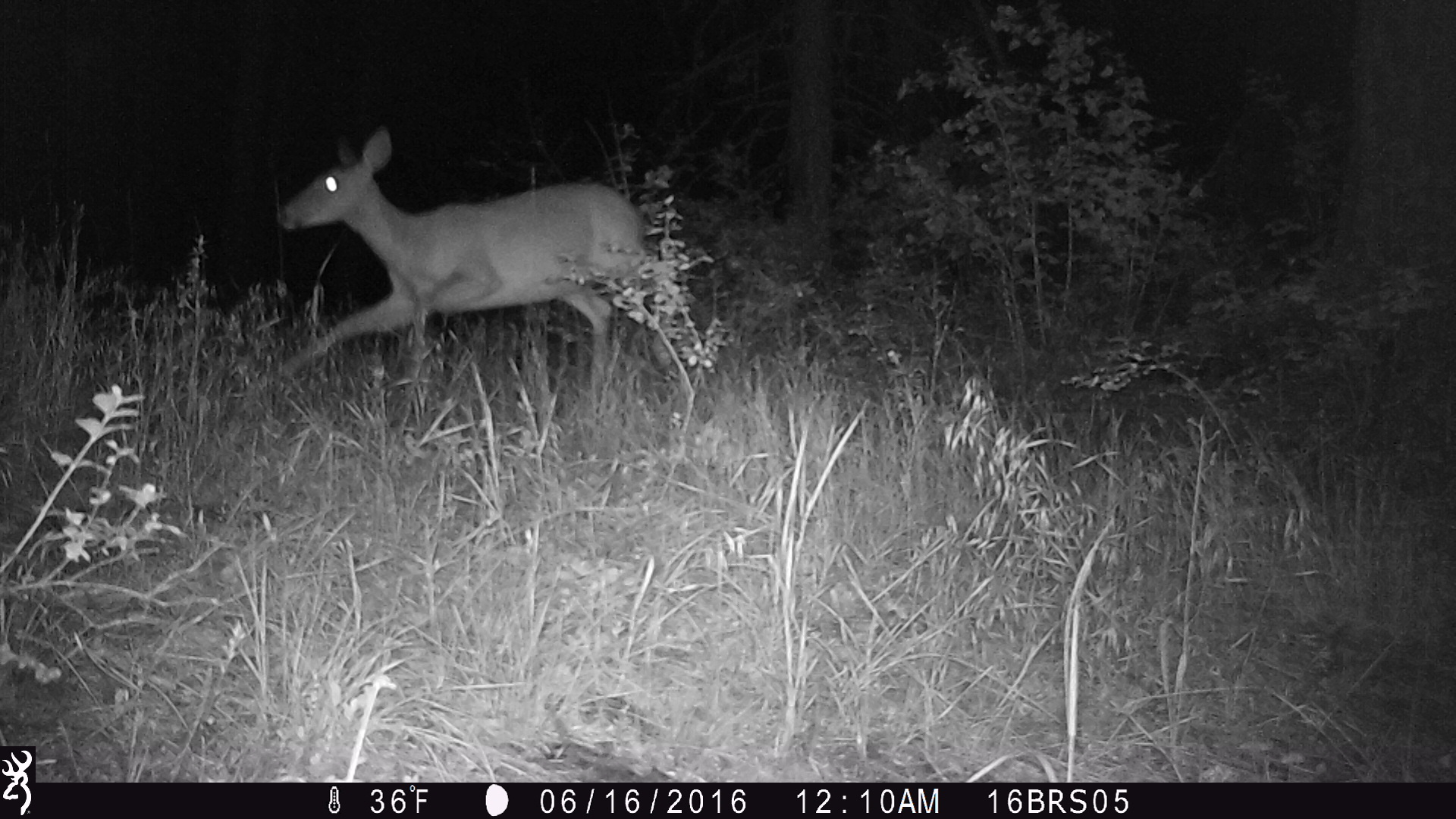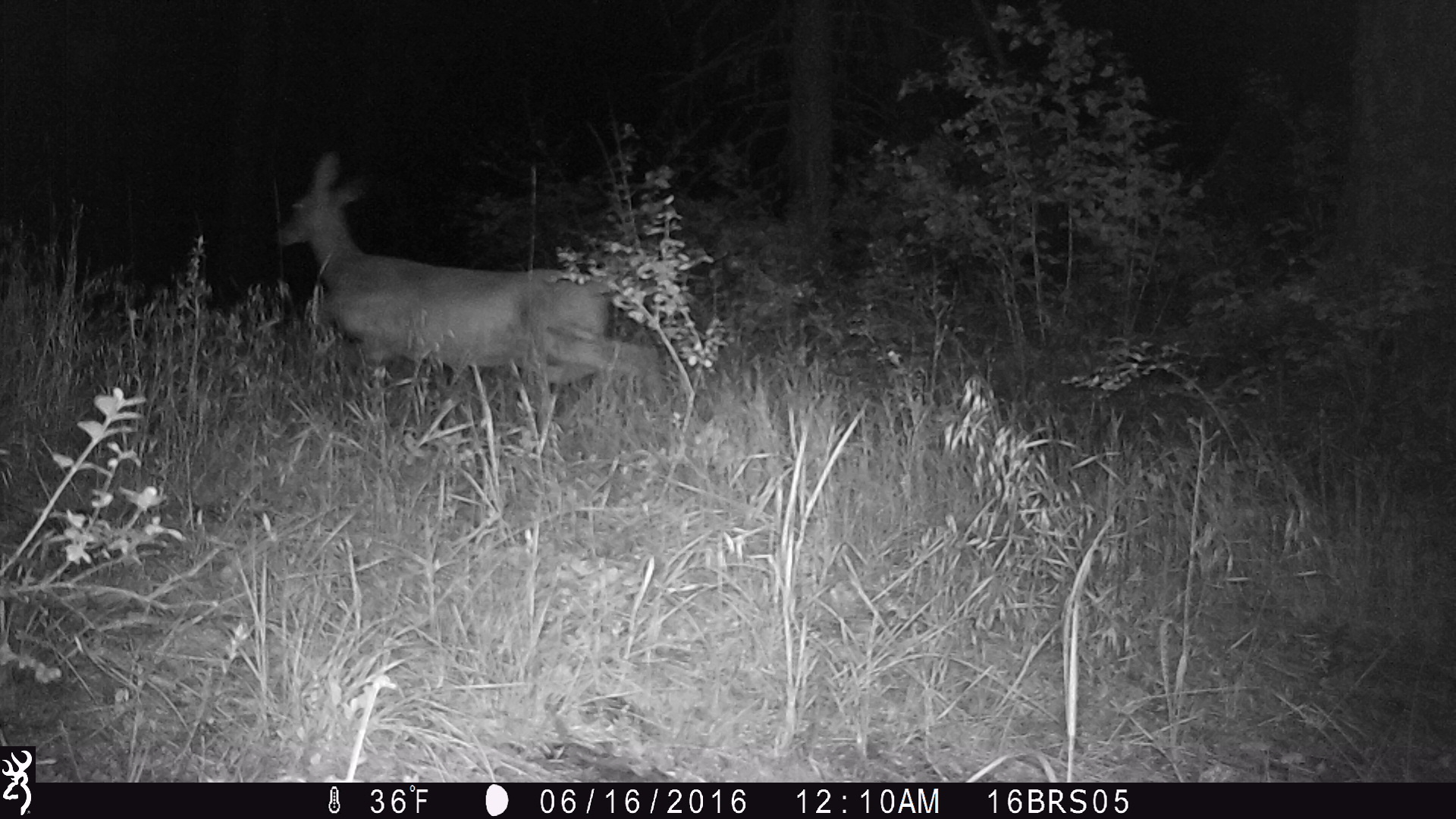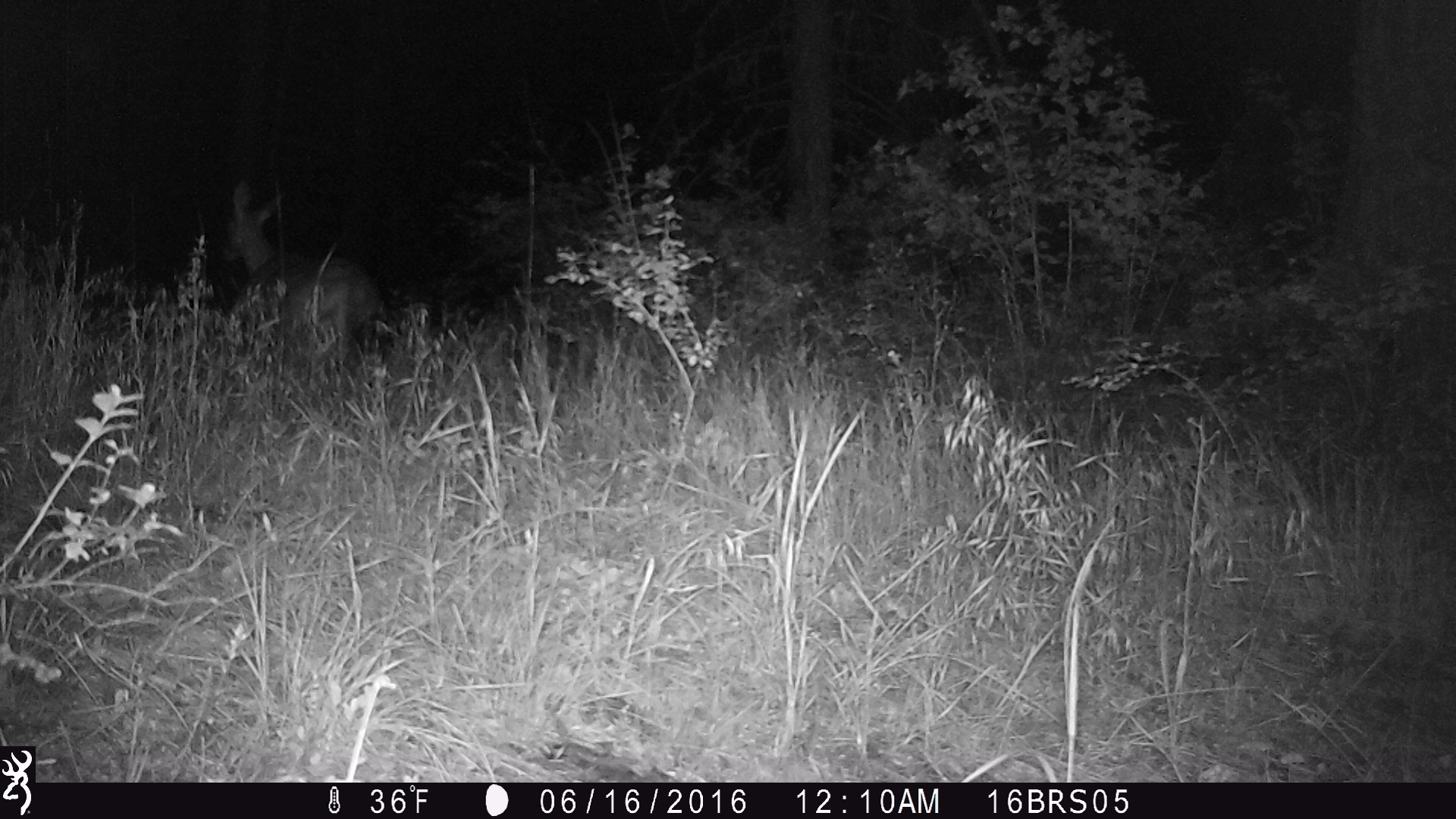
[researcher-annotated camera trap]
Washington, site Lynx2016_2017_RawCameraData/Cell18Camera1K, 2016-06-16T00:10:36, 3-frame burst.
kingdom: Animalia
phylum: Chordata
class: Mammalia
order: Artiodactyla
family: Cervidae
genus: Odocoileus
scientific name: Odocoileus virginianus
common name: white-tailed deer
Odocoileus virginianus (white-tailed deer). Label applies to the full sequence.